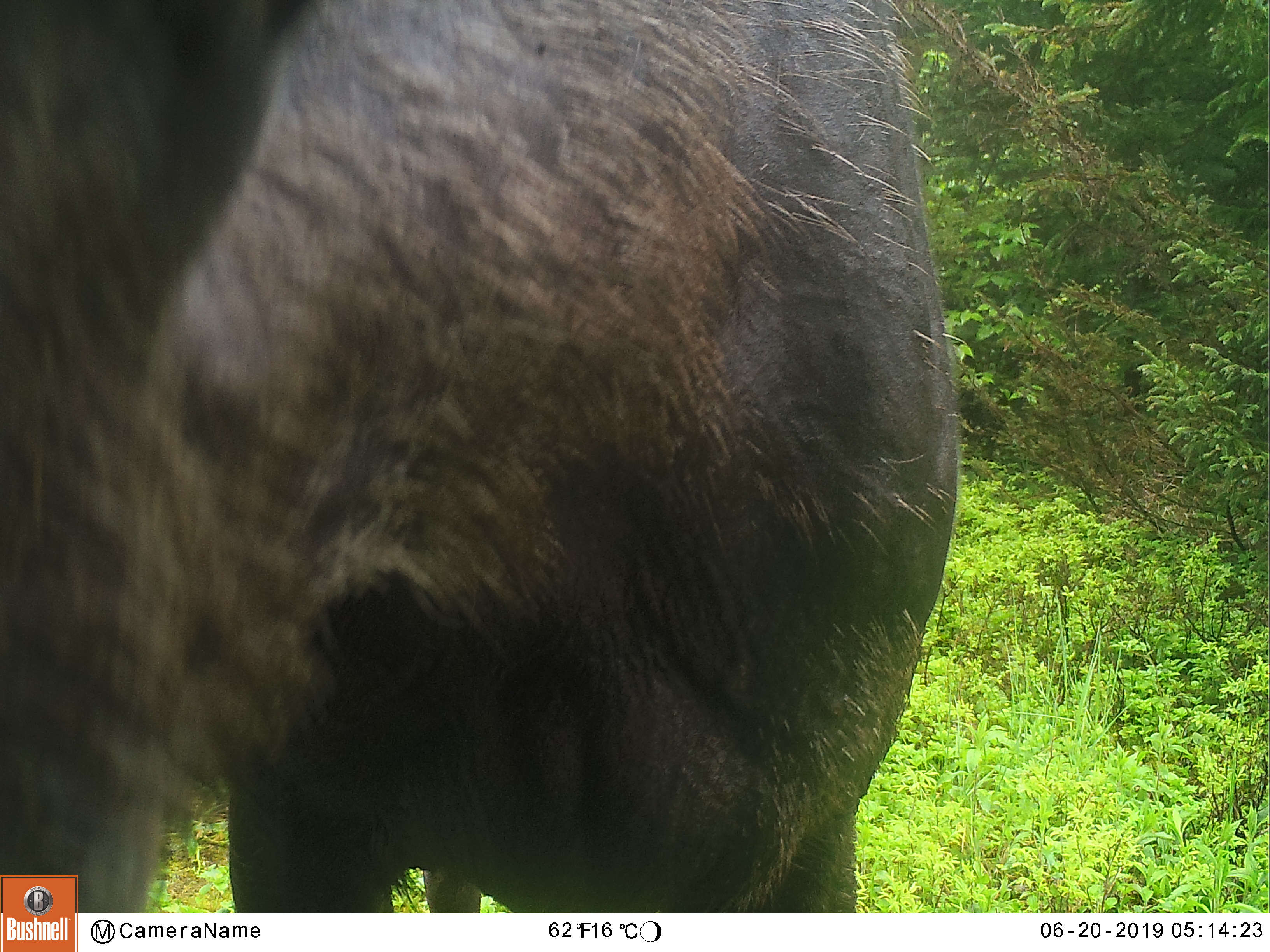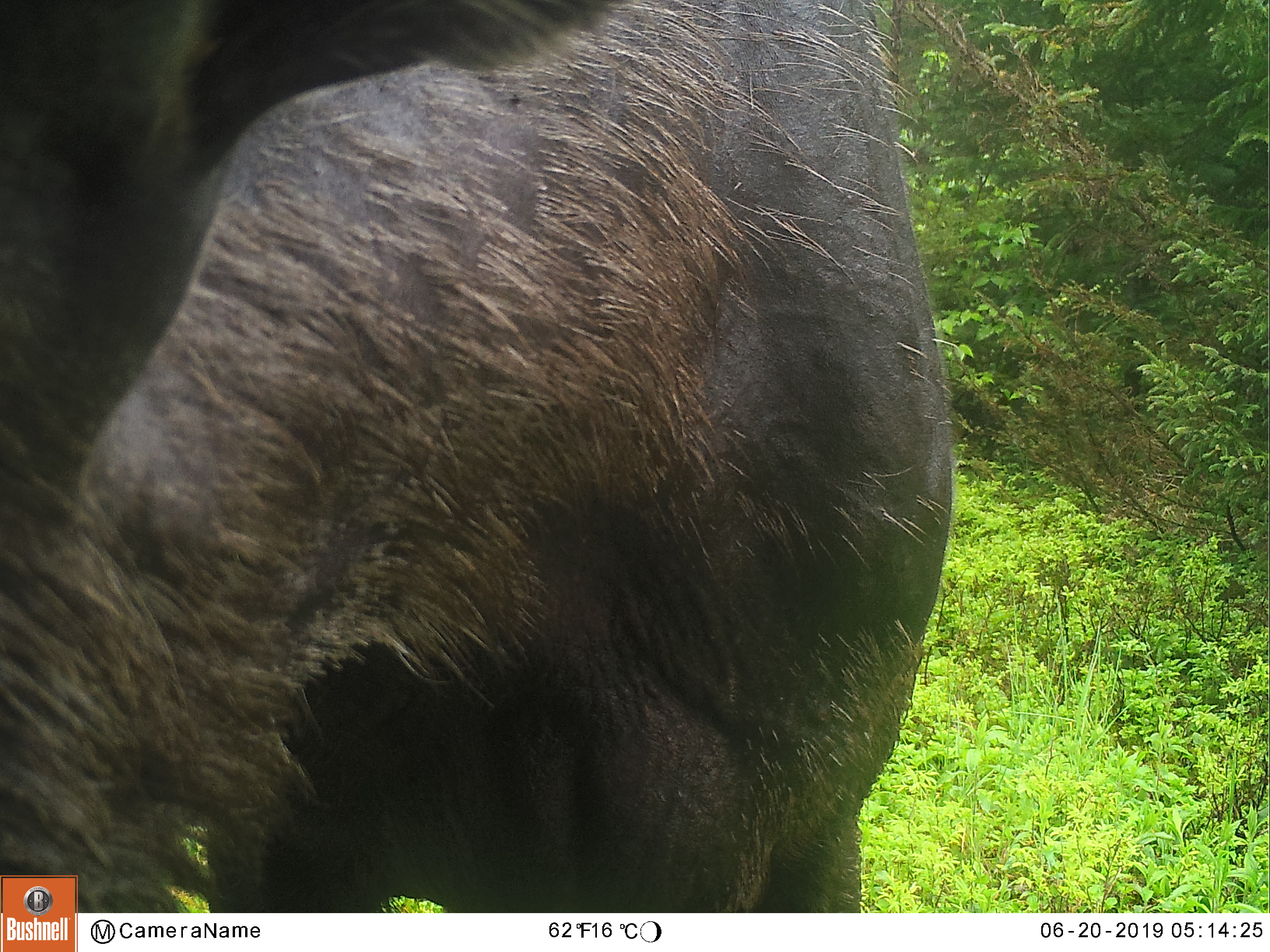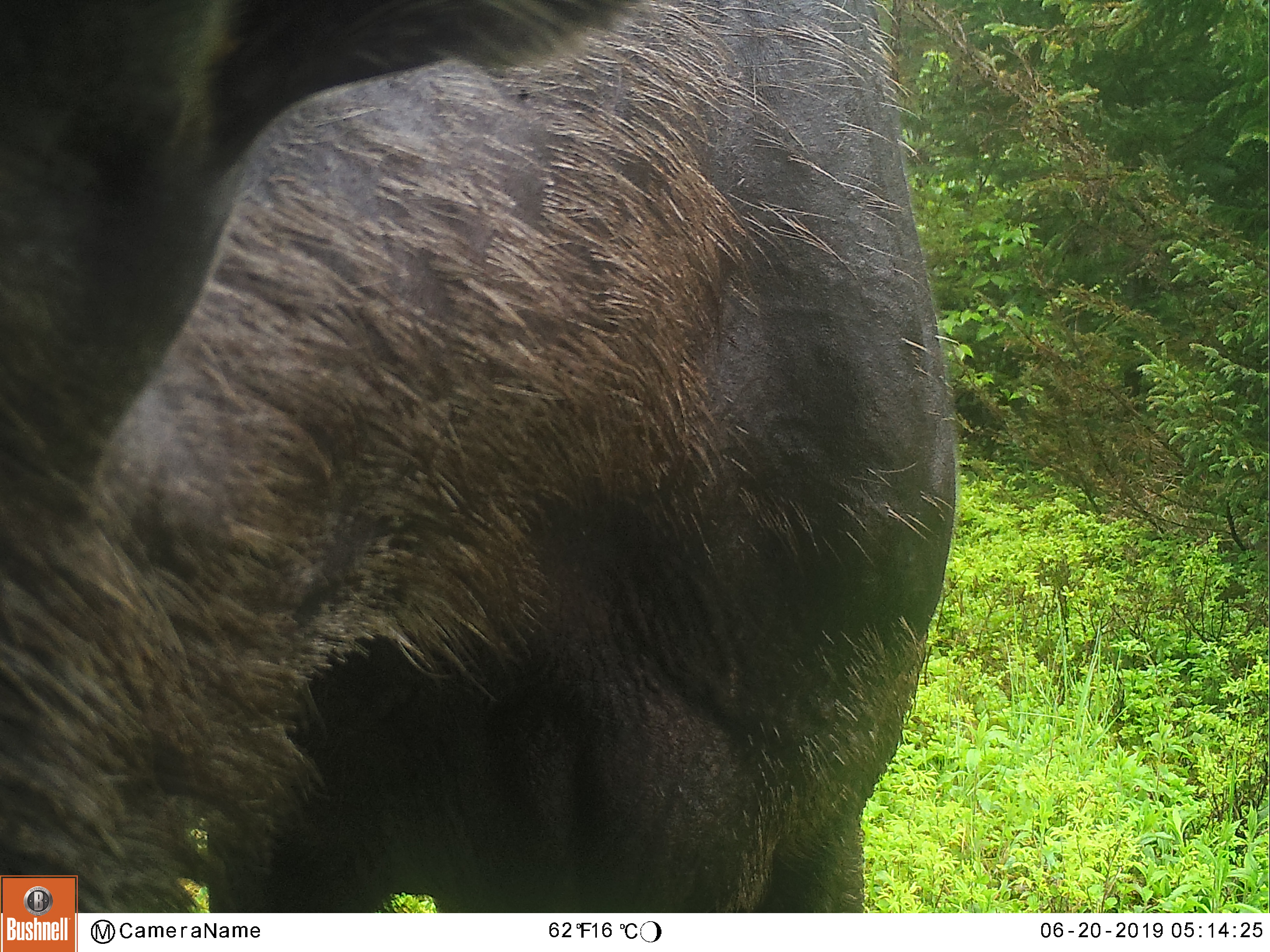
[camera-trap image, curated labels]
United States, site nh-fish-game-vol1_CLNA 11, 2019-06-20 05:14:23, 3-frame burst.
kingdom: Animalia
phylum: Chordata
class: Mammalia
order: Artiodactyla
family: Cervidae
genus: Alces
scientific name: Alces alces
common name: moose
Moose (Alces alces).